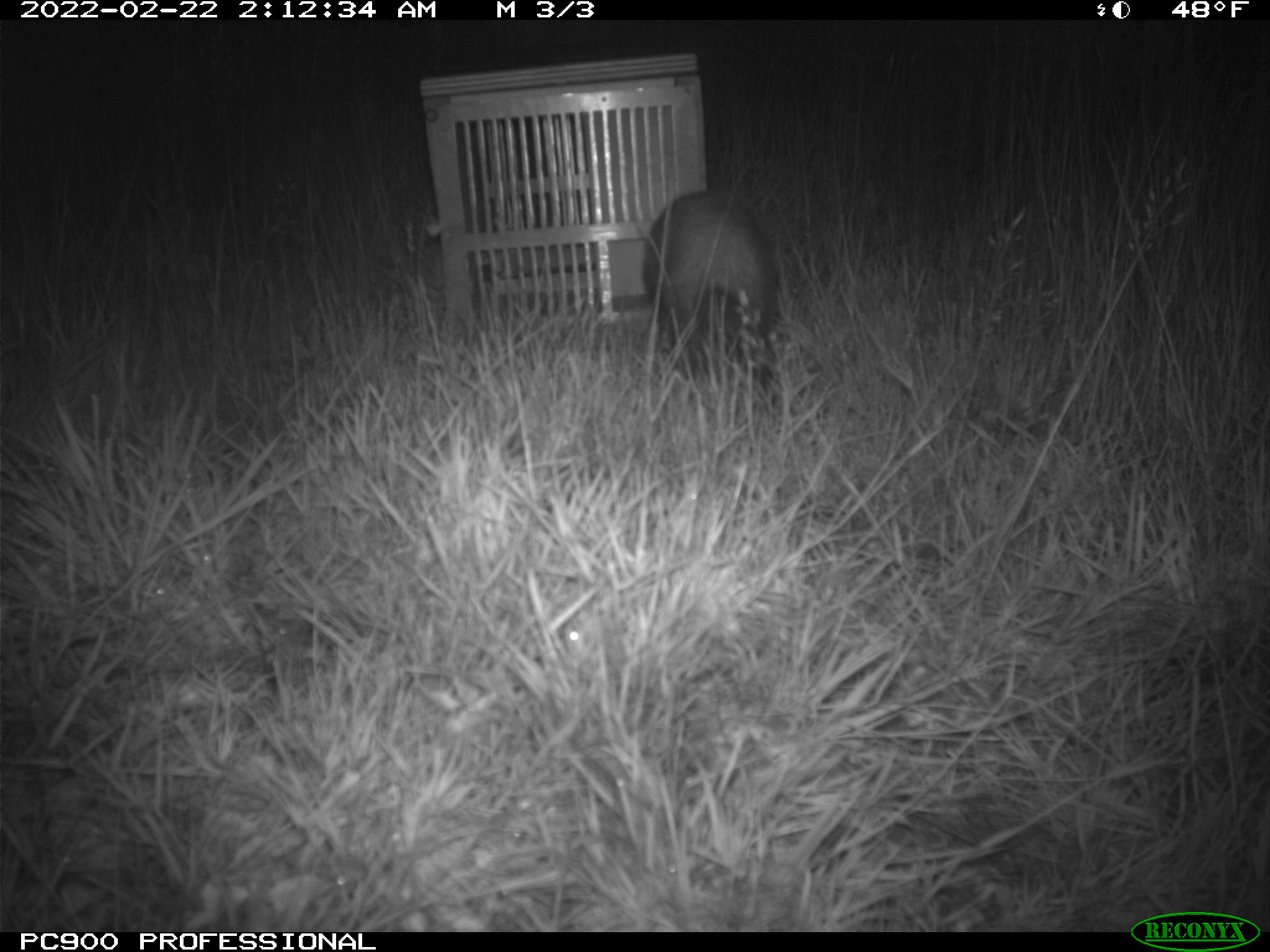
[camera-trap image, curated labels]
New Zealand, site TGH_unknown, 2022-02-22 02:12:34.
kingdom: Animalia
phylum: Chordata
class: Mammalia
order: Carnivora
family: Mustelidae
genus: Mustela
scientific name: Mustela furo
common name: ferret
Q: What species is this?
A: Ferret (Mustela furo).